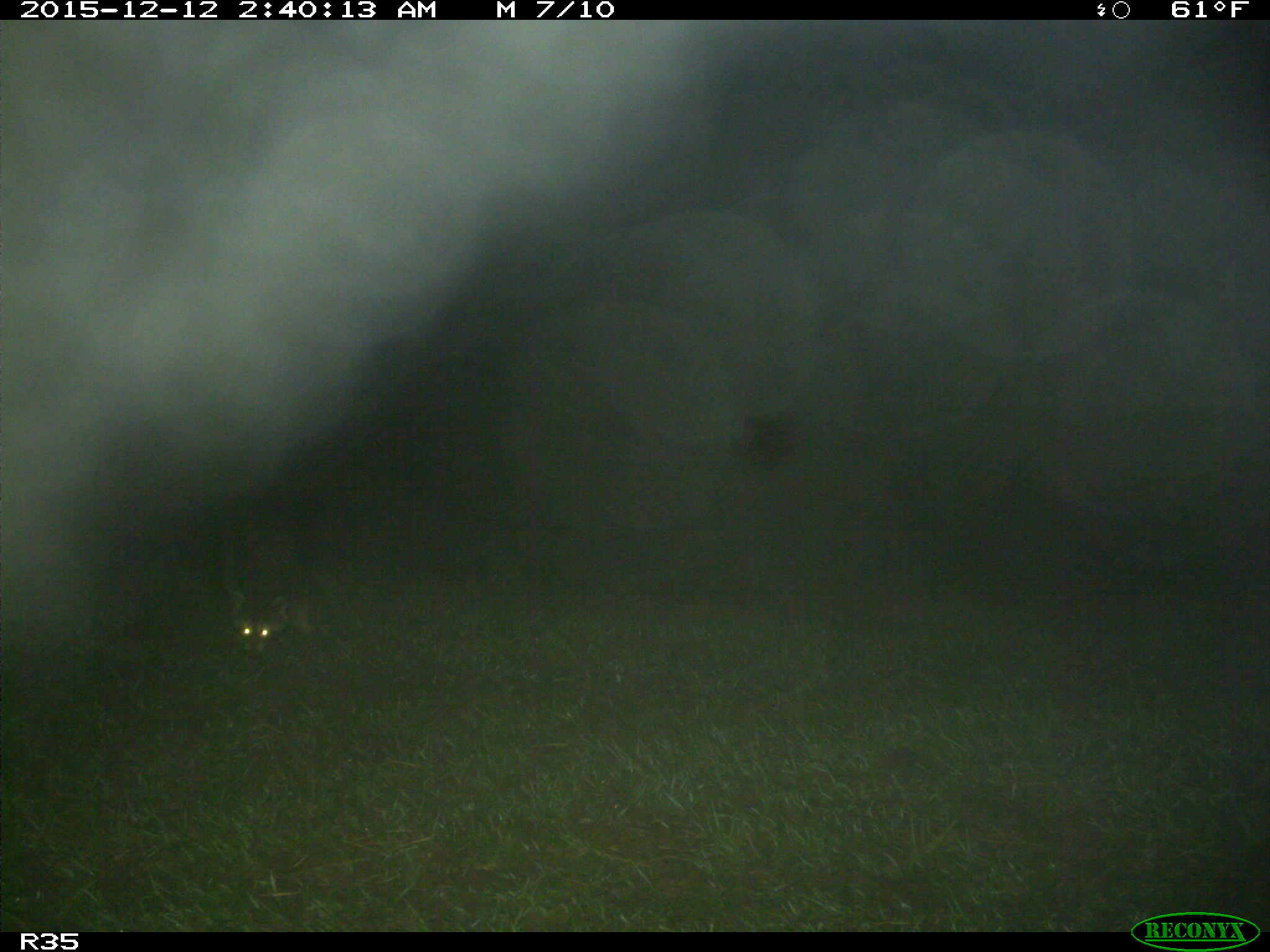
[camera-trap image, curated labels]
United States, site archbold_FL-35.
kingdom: Animalia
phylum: Chordata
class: Mammalia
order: Carnivora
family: Procyonidae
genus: Procyon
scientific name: Procyon lotor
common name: common raccoon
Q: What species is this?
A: Procyon lotor (common raccoon).